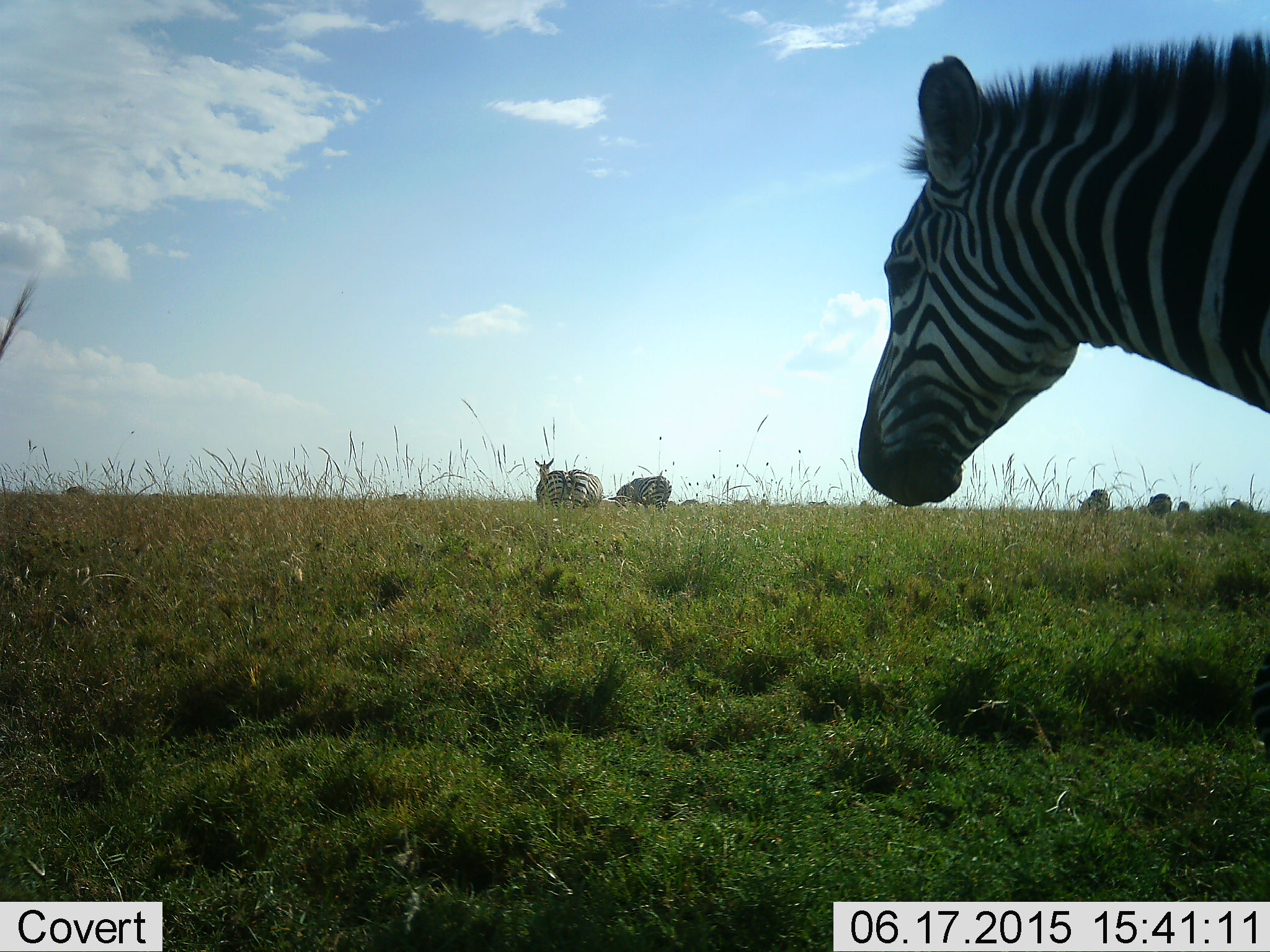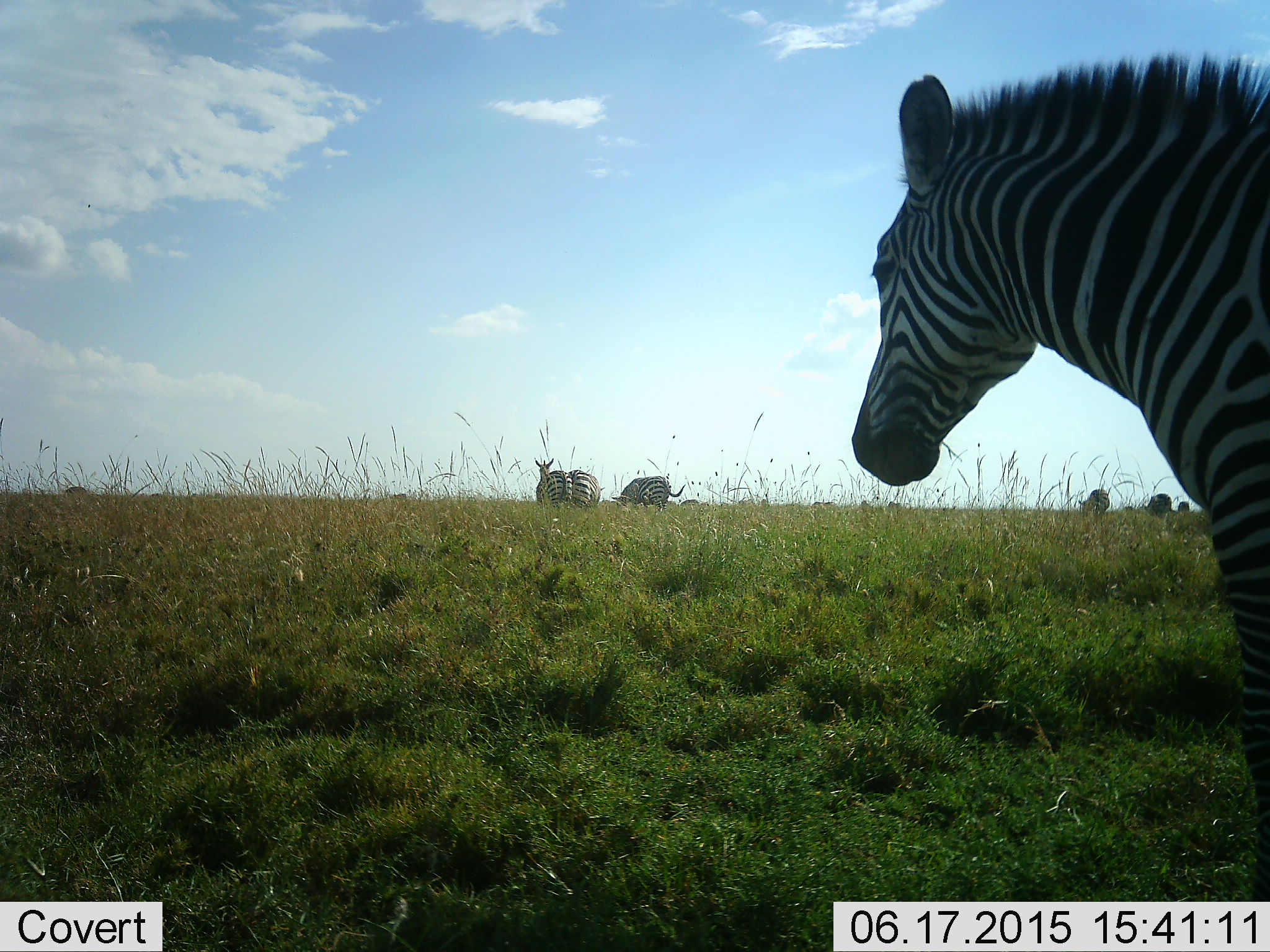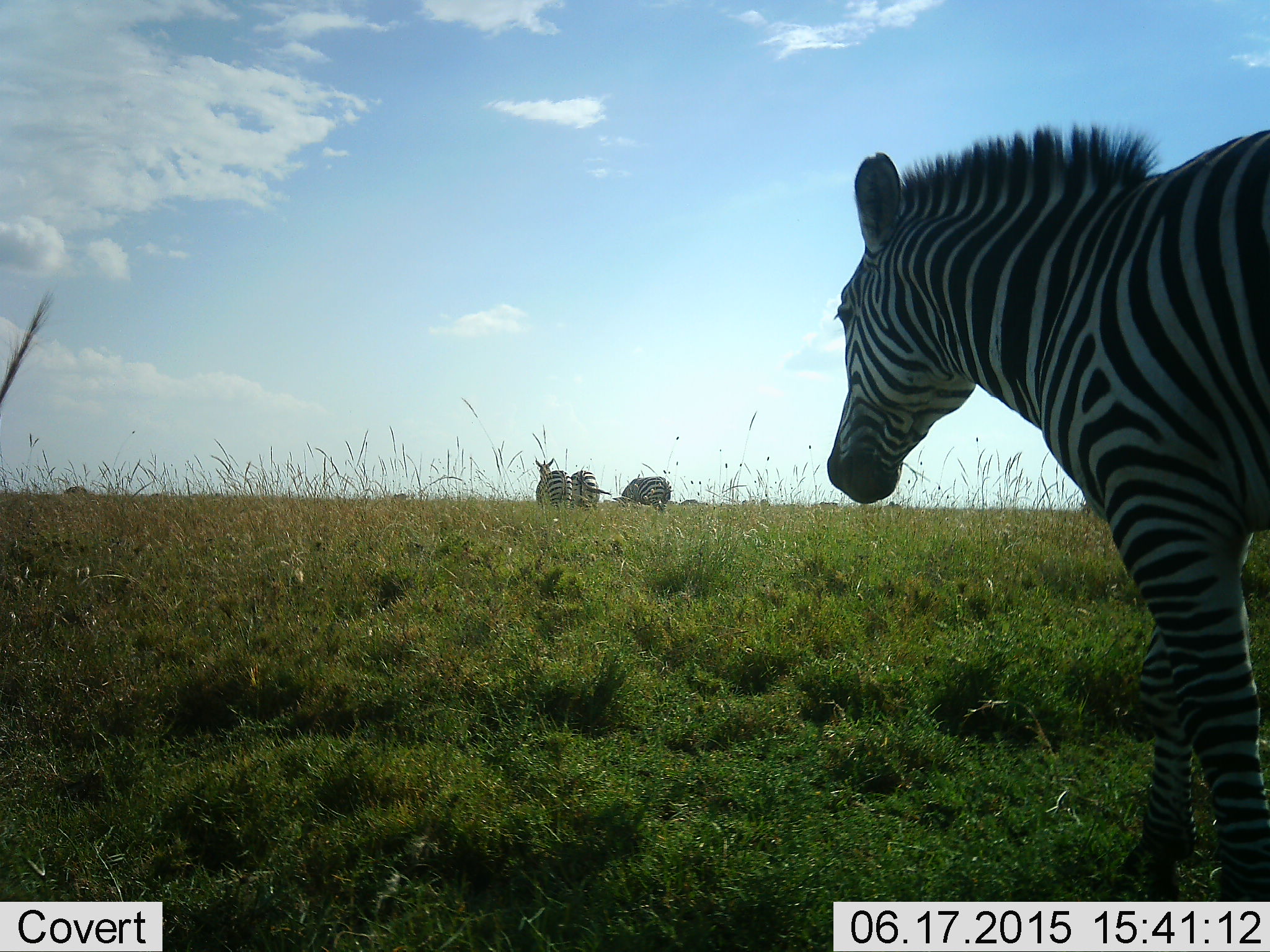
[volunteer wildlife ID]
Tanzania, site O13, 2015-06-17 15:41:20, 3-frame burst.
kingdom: Animalia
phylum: Chordata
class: Mammalia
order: Perissodactyla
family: Equidae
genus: Equus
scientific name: Equus quagga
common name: plains zebra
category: zebra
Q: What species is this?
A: Zebra (plains zebra) (Equus quagga).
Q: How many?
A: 6.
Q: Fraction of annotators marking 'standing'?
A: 70%.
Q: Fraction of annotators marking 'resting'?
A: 10%.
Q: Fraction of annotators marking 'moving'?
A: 70%.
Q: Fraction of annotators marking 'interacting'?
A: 10%.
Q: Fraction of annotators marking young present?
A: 0%.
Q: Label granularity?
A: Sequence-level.